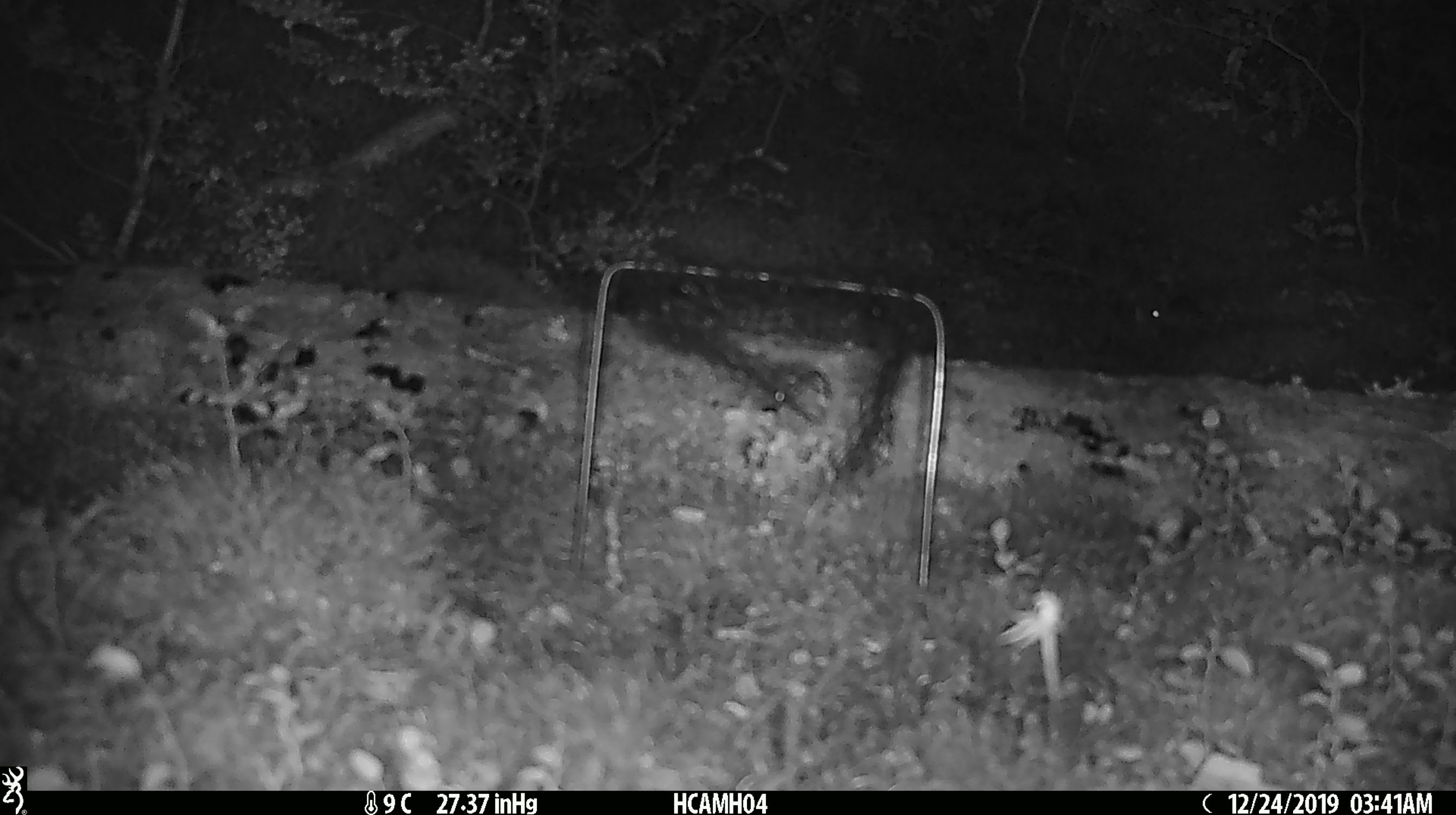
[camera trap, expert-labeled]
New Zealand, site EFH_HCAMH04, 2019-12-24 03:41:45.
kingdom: Animalia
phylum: Chordata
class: Mammalia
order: Rodentia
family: Muridae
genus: Mus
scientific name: Mus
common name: mouse